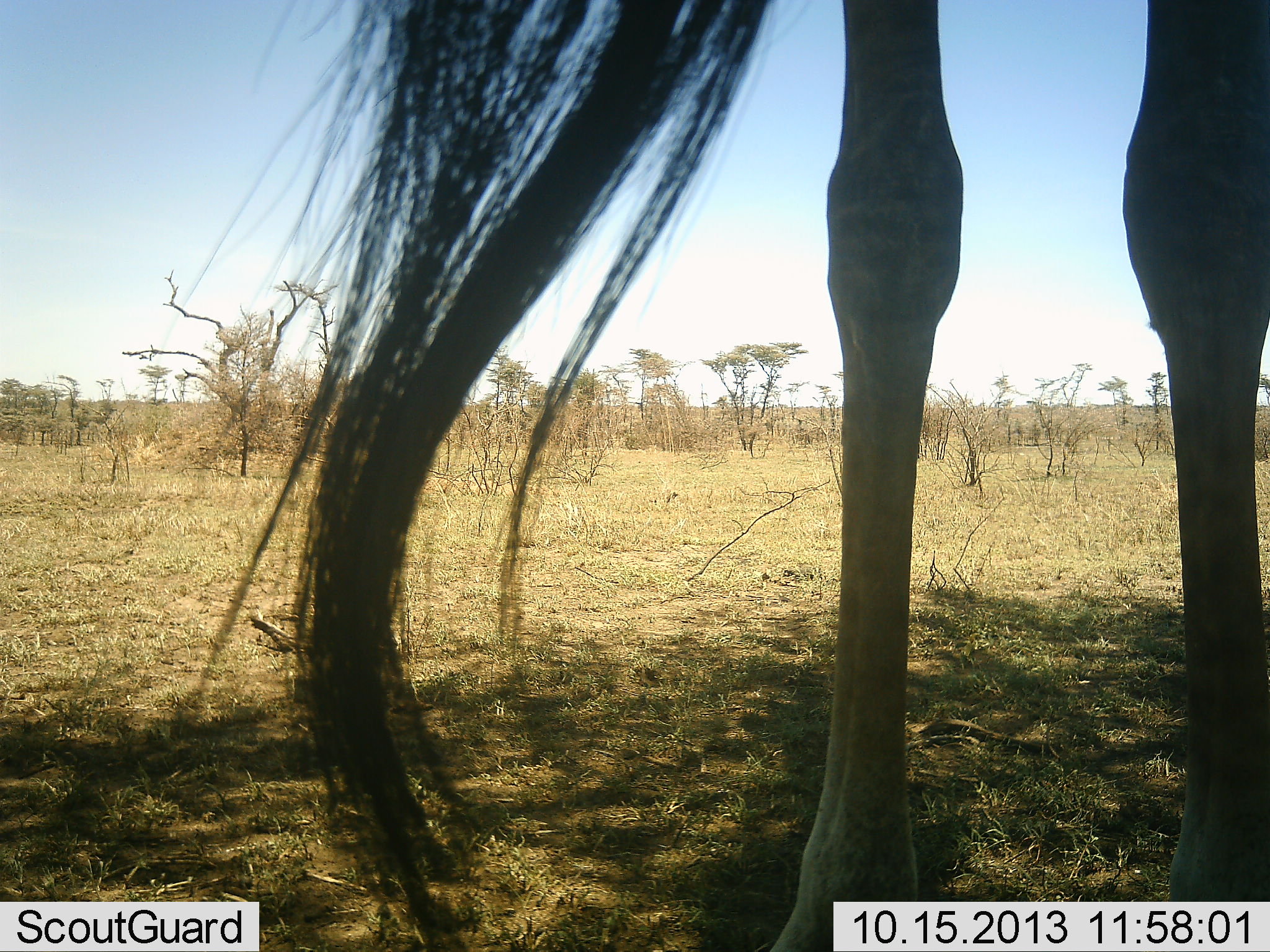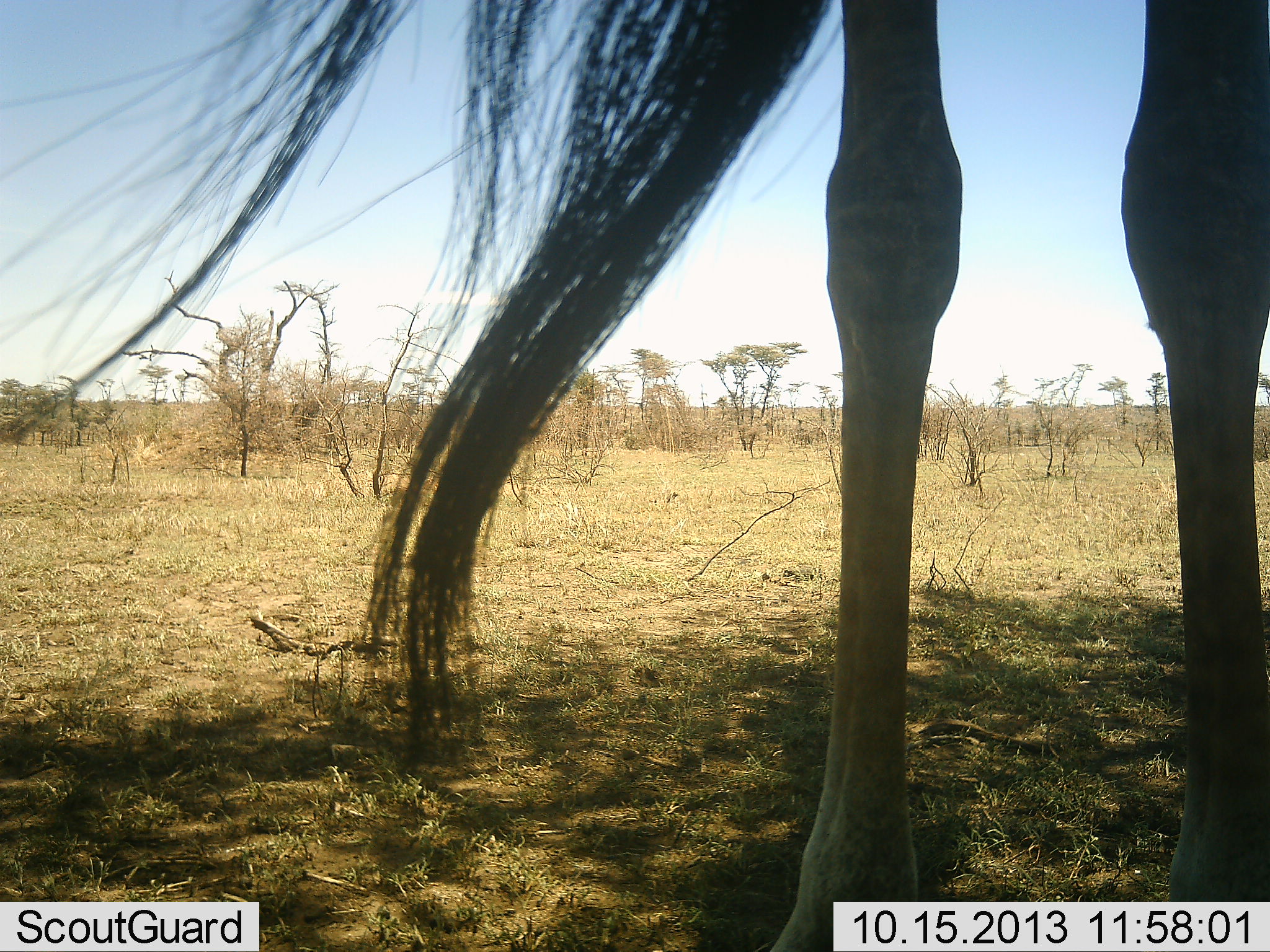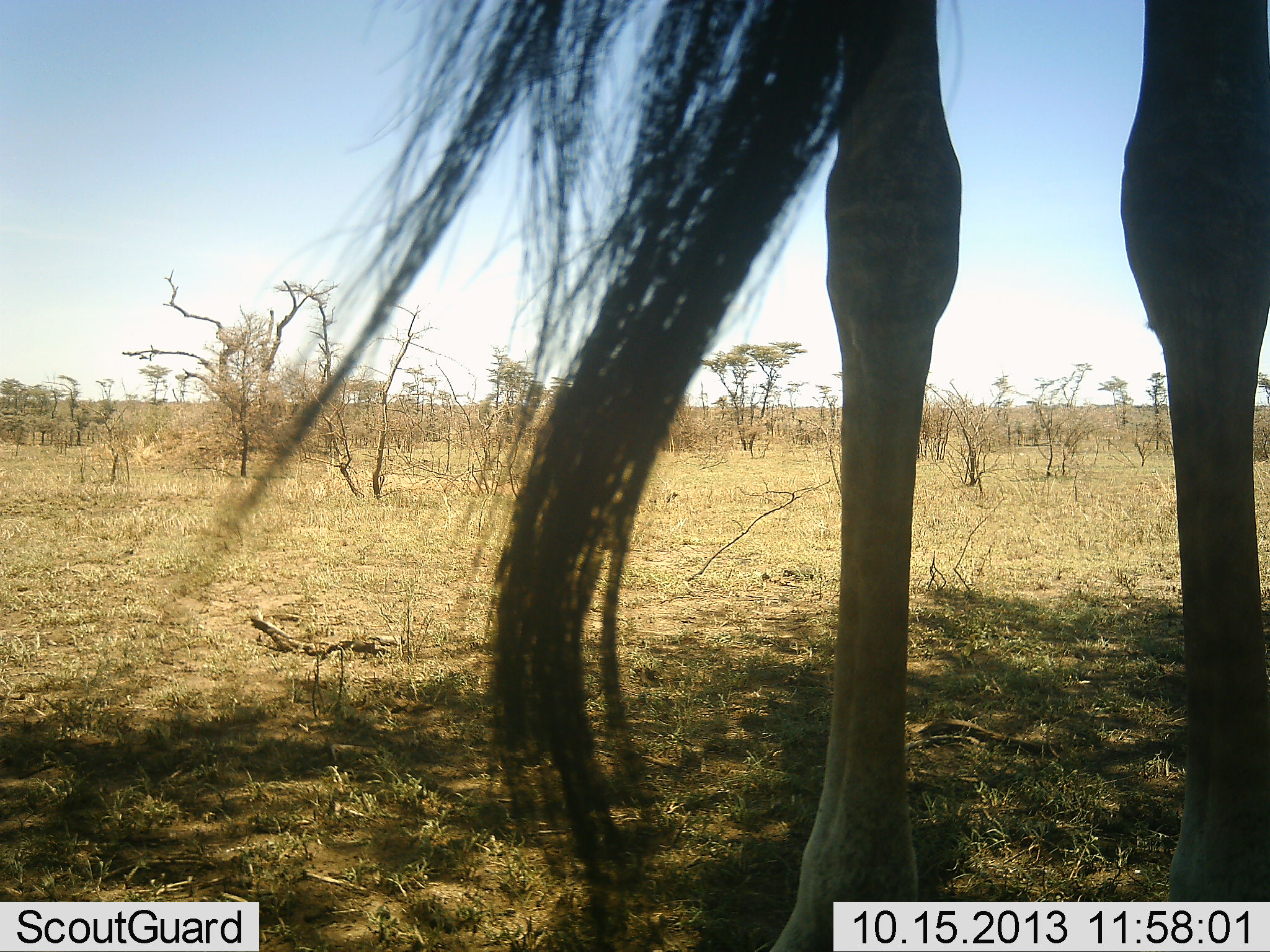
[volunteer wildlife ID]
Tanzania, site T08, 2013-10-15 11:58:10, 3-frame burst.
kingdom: Animalia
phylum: Chordata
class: Mammalia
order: Artiodactyla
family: Giraffidae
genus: Giraffa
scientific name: Giraffa camelopardalis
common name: giraffe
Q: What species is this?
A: Giraffe (Giraffa camelopardalis).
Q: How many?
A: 1.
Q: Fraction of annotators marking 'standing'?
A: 92%.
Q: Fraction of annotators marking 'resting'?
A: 8%.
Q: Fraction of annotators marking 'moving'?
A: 0%.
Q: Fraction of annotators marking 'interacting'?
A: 0%.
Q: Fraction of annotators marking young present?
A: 0%.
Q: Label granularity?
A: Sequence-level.